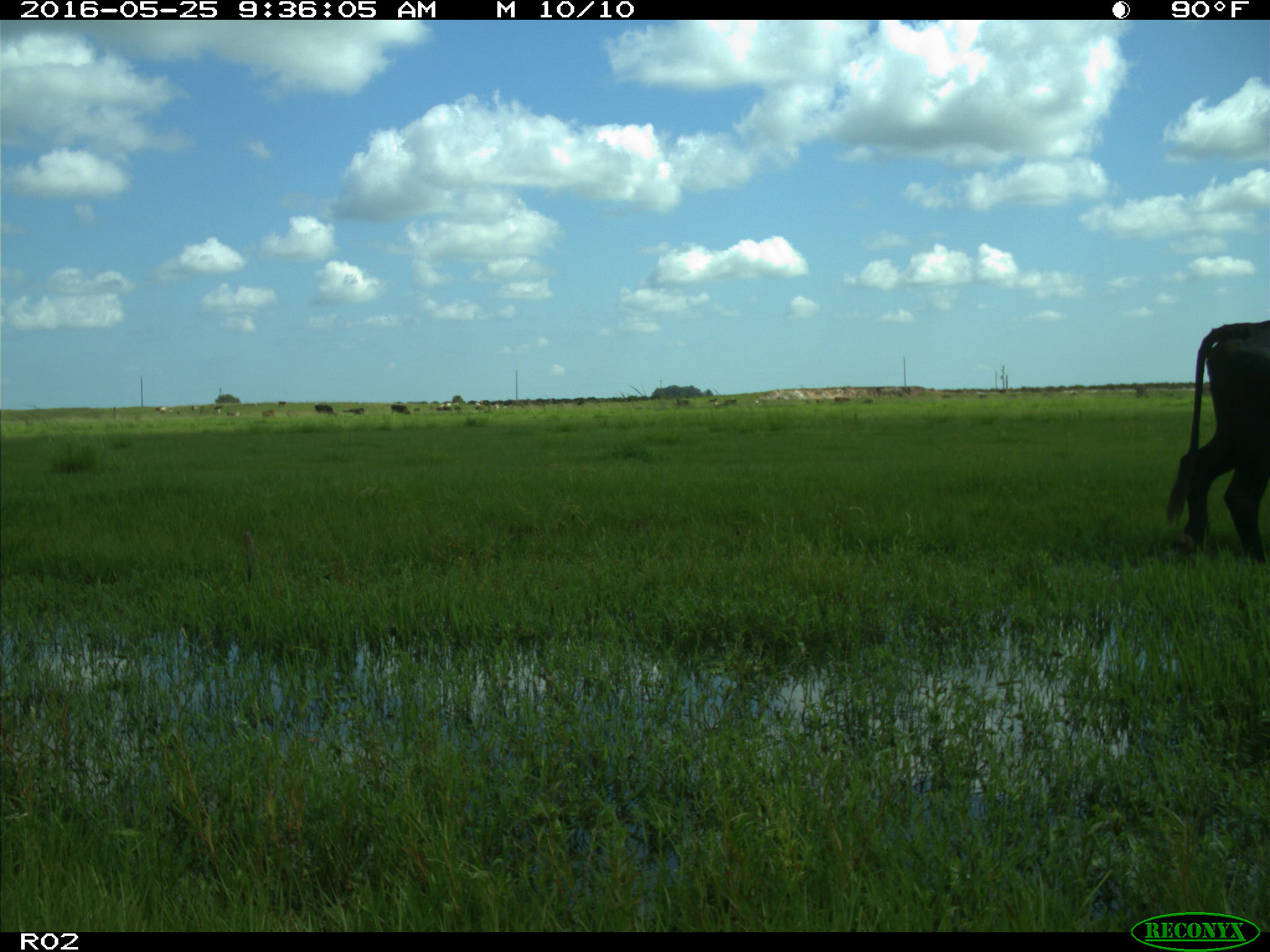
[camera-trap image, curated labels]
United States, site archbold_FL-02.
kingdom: Animalia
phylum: Chordata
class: Mammalia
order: Artiodactyla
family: Bovidae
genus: Bos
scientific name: Bos taurus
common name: domestic cow